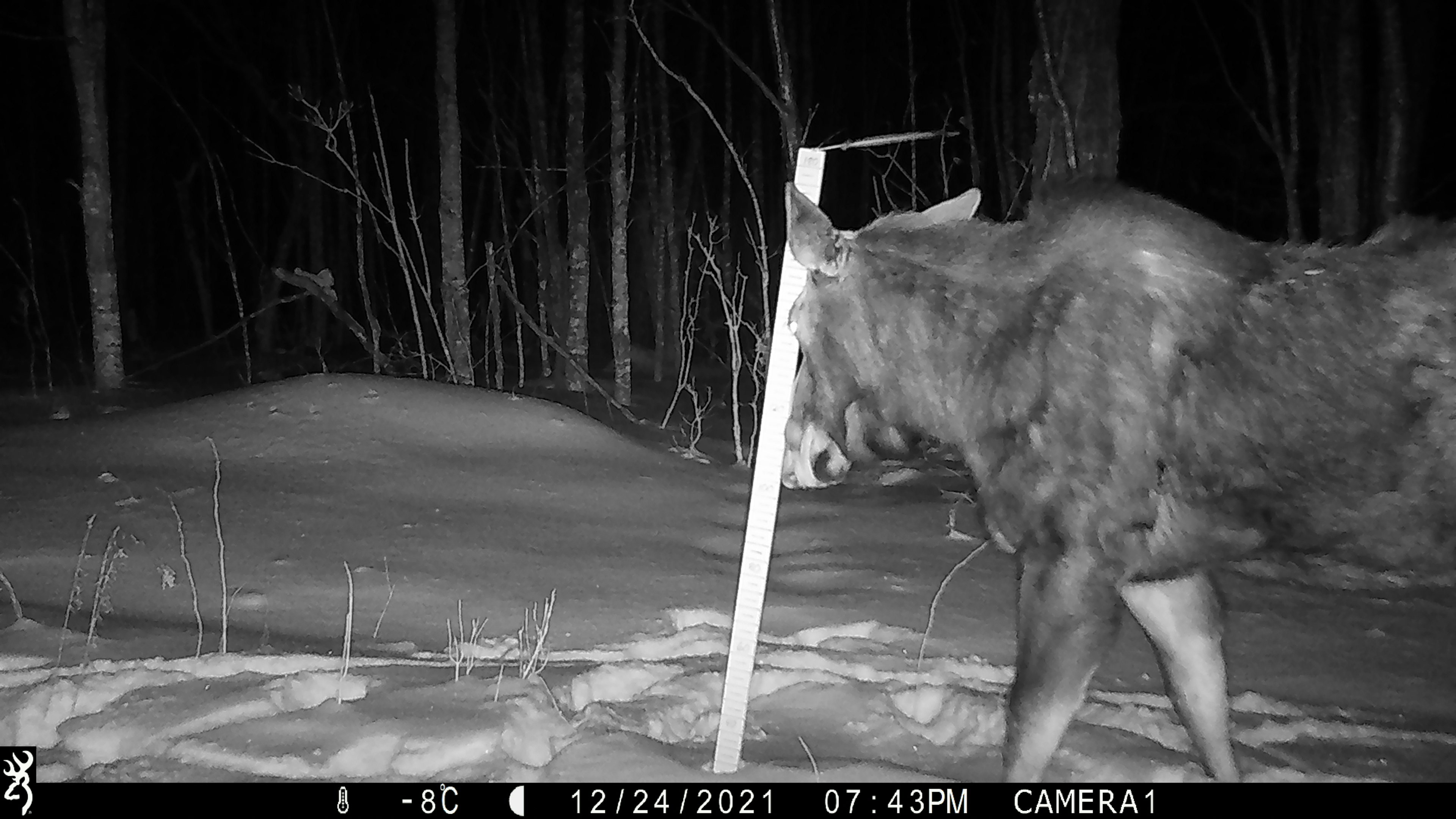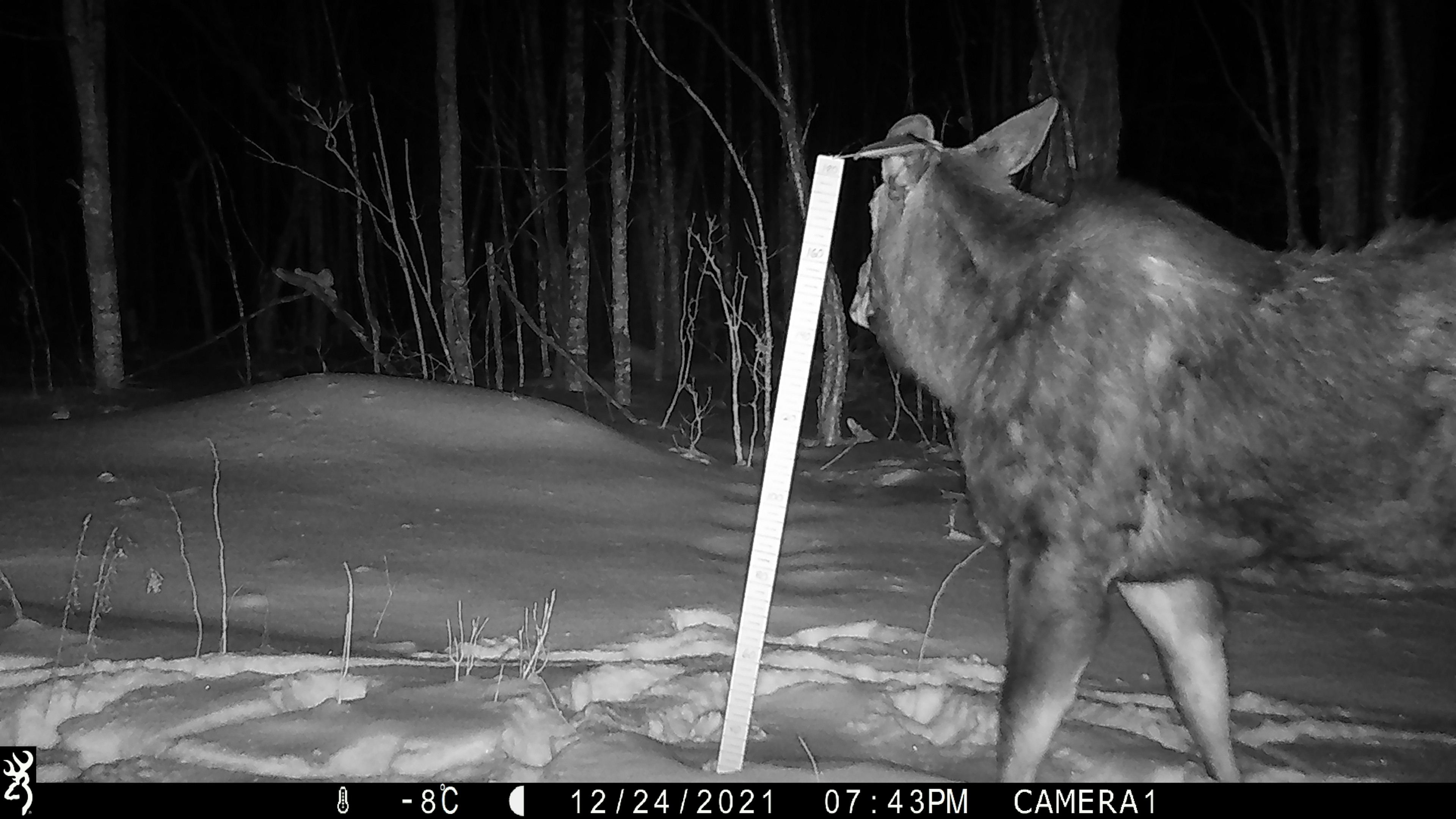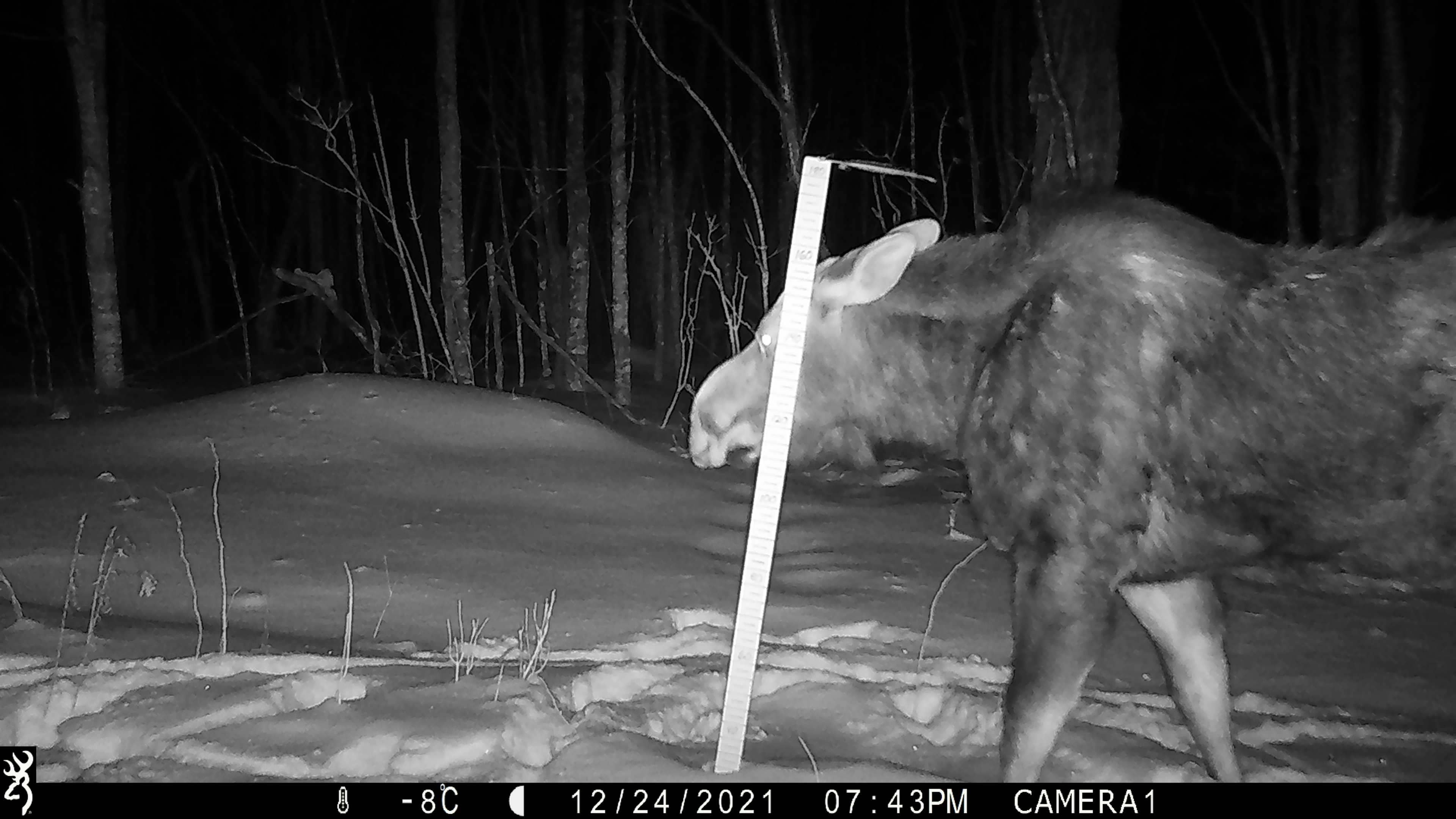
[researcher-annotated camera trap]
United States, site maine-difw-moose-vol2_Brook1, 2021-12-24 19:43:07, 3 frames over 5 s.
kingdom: Animalia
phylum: Chordata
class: Mammalia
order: Artiodactyla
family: Cervidae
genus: Alces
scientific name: Alces alces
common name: moose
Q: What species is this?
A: Moose (Alces alces).